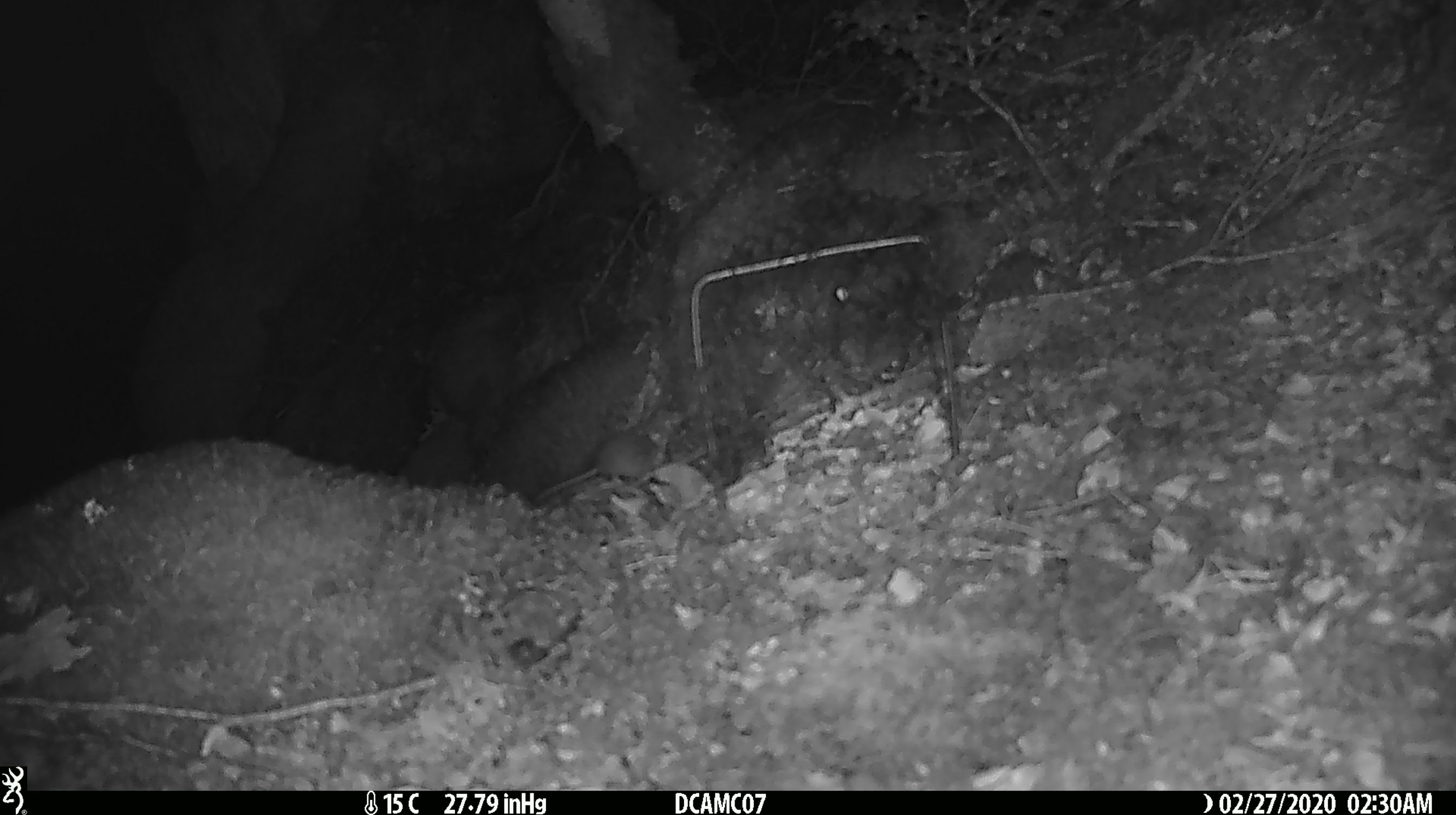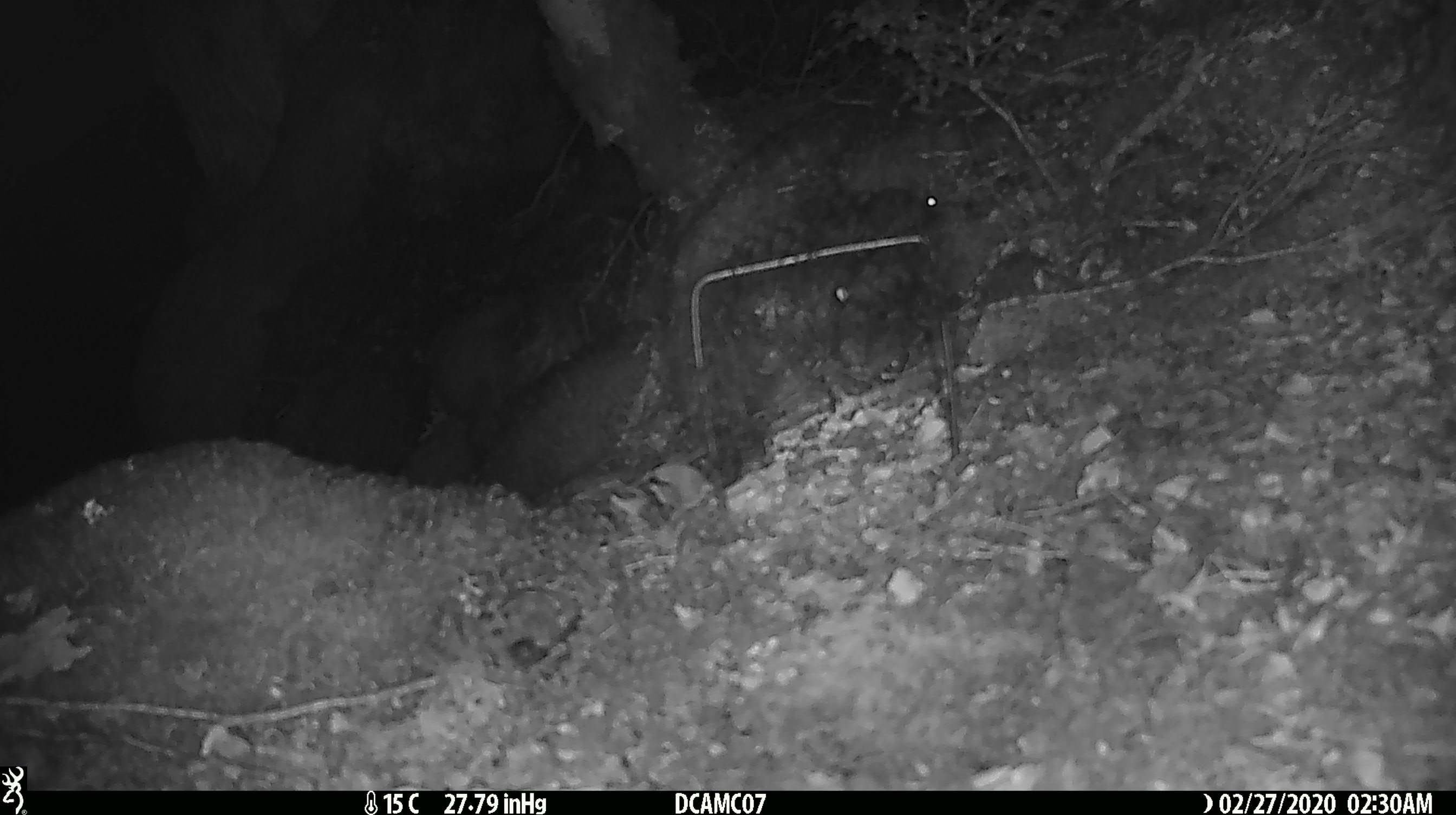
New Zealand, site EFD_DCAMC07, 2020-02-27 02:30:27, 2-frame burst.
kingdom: Animalia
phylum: Chordata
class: Mammalia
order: Rodentia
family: Muridae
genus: Mus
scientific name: Mus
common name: mouse